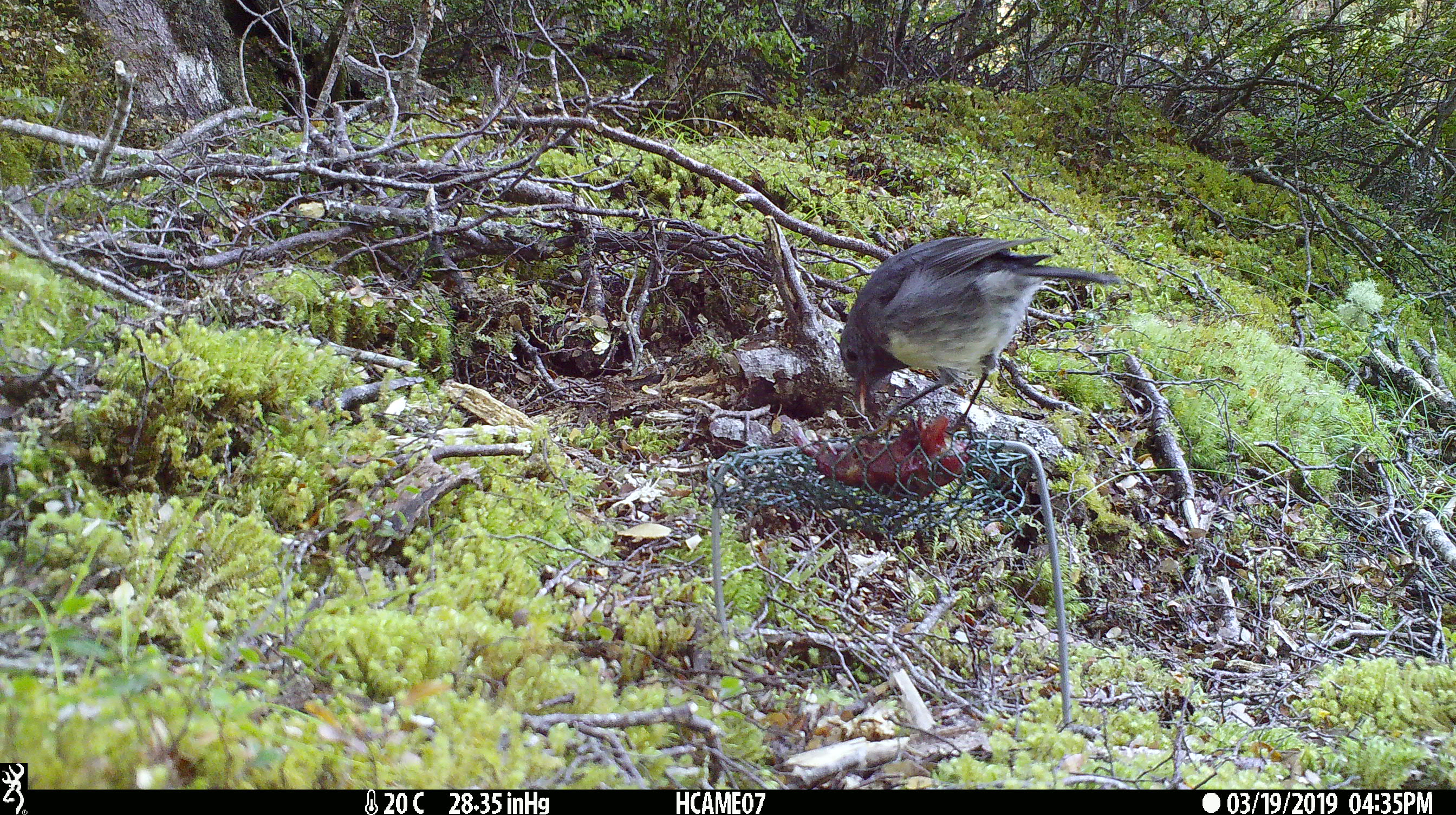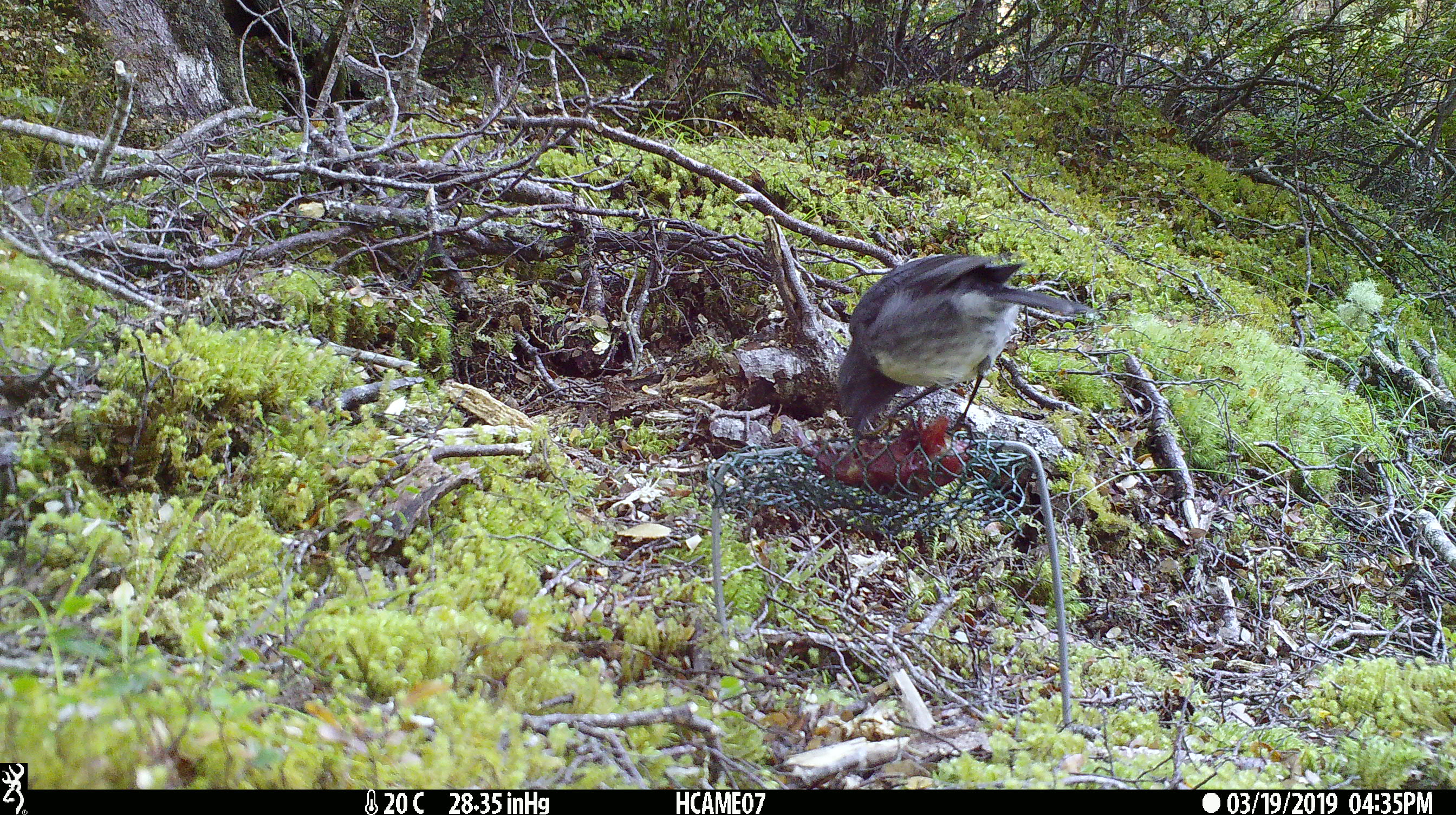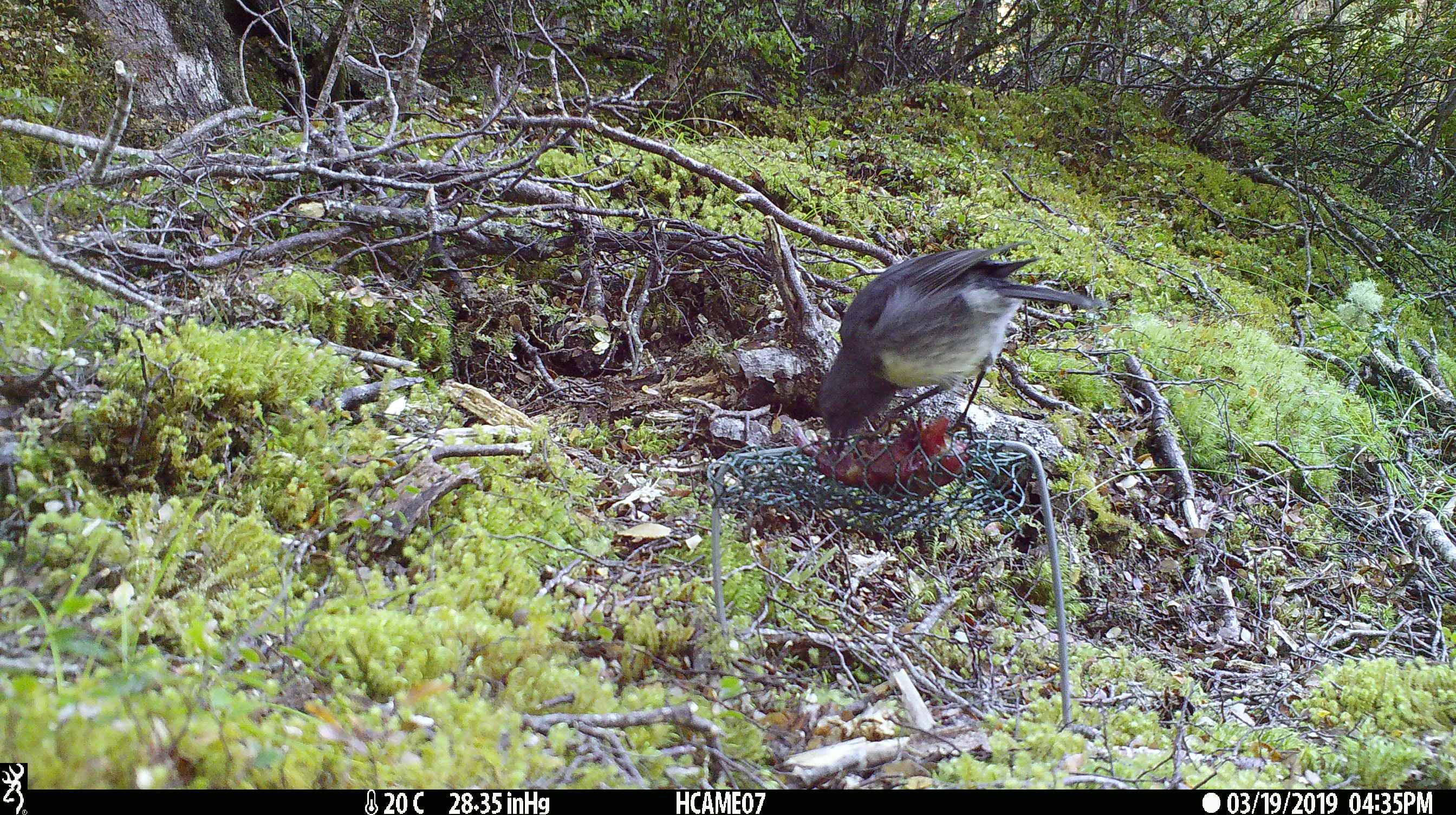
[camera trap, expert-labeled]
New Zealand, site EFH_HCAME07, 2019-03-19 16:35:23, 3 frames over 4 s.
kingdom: Animalia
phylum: Chordata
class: Aves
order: Passeriformes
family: Petroicidae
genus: Petroica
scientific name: Petroica australis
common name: new zealand robin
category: robin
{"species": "robin (new zealand robin) (Petroica australis)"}